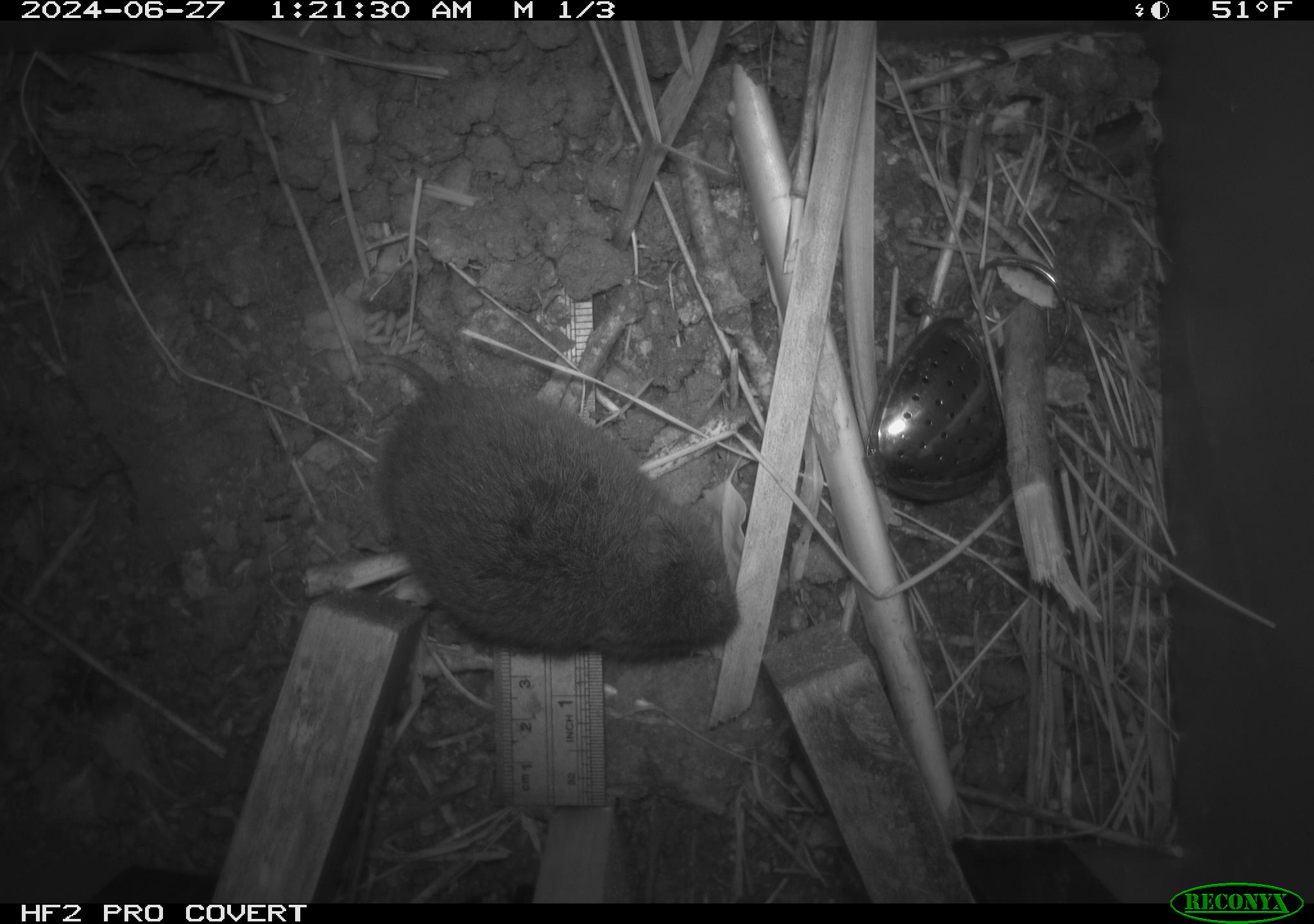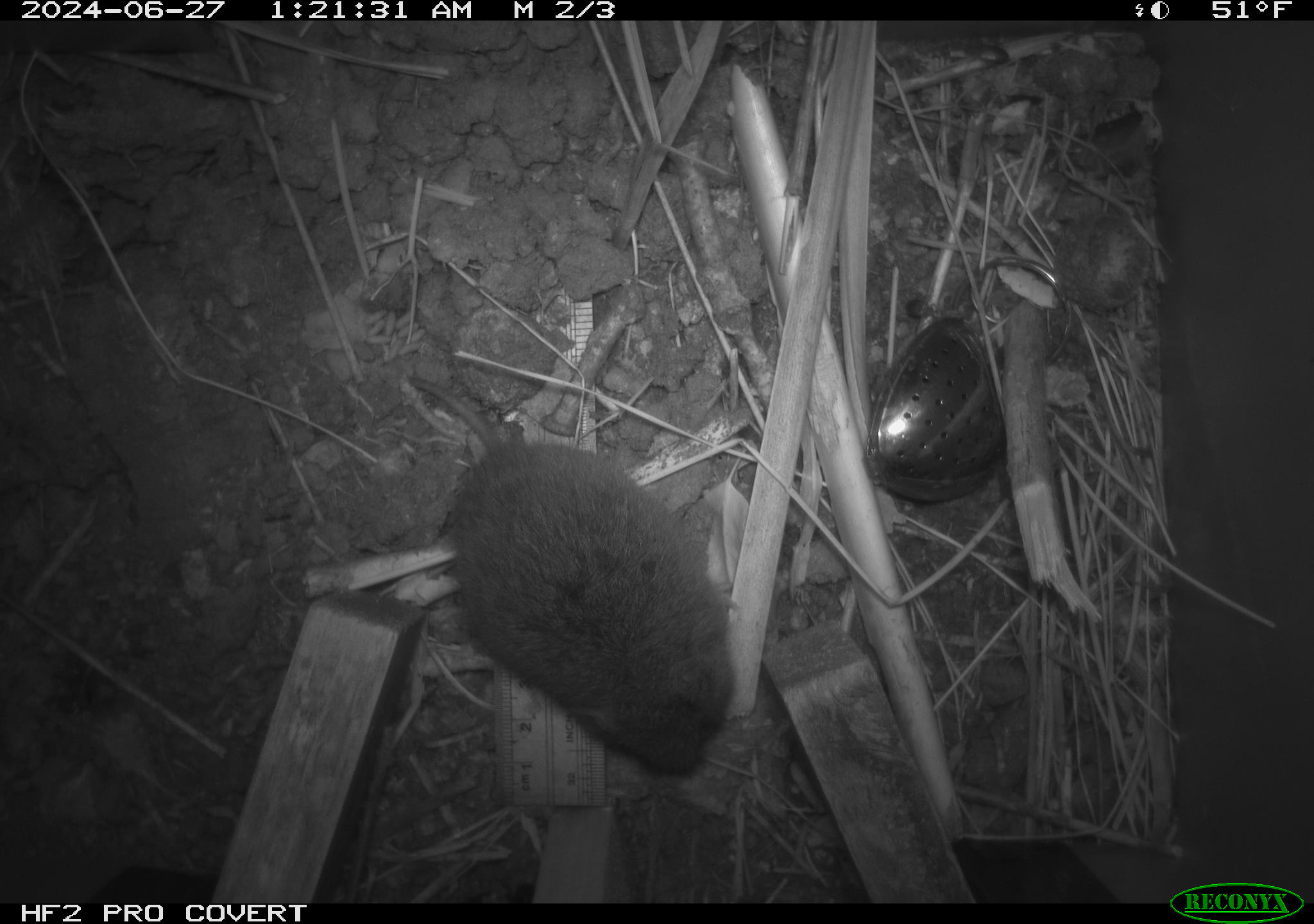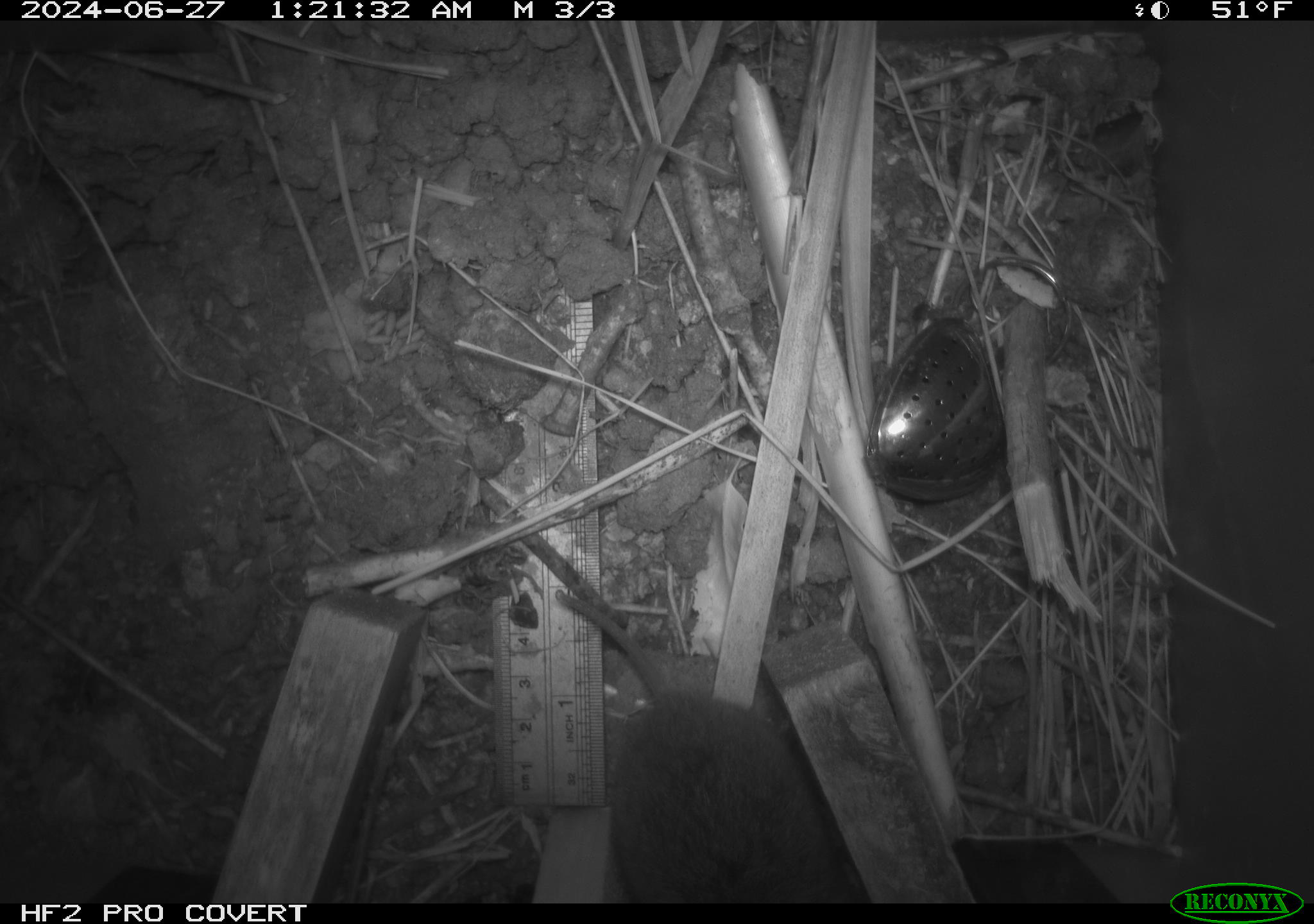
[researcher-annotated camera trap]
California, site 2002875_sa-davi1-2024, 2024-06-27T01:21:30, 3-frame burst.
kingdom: Animalia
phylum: Chordata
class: Mammalia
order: Rodentia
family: Cricetidae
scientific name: Arvicolinae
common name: voles, lemmings, and muskrats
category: arvicolinae subfamily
Arvicolinae subfamily (voles, lemmings, and muskrats) (Arvicolinae).